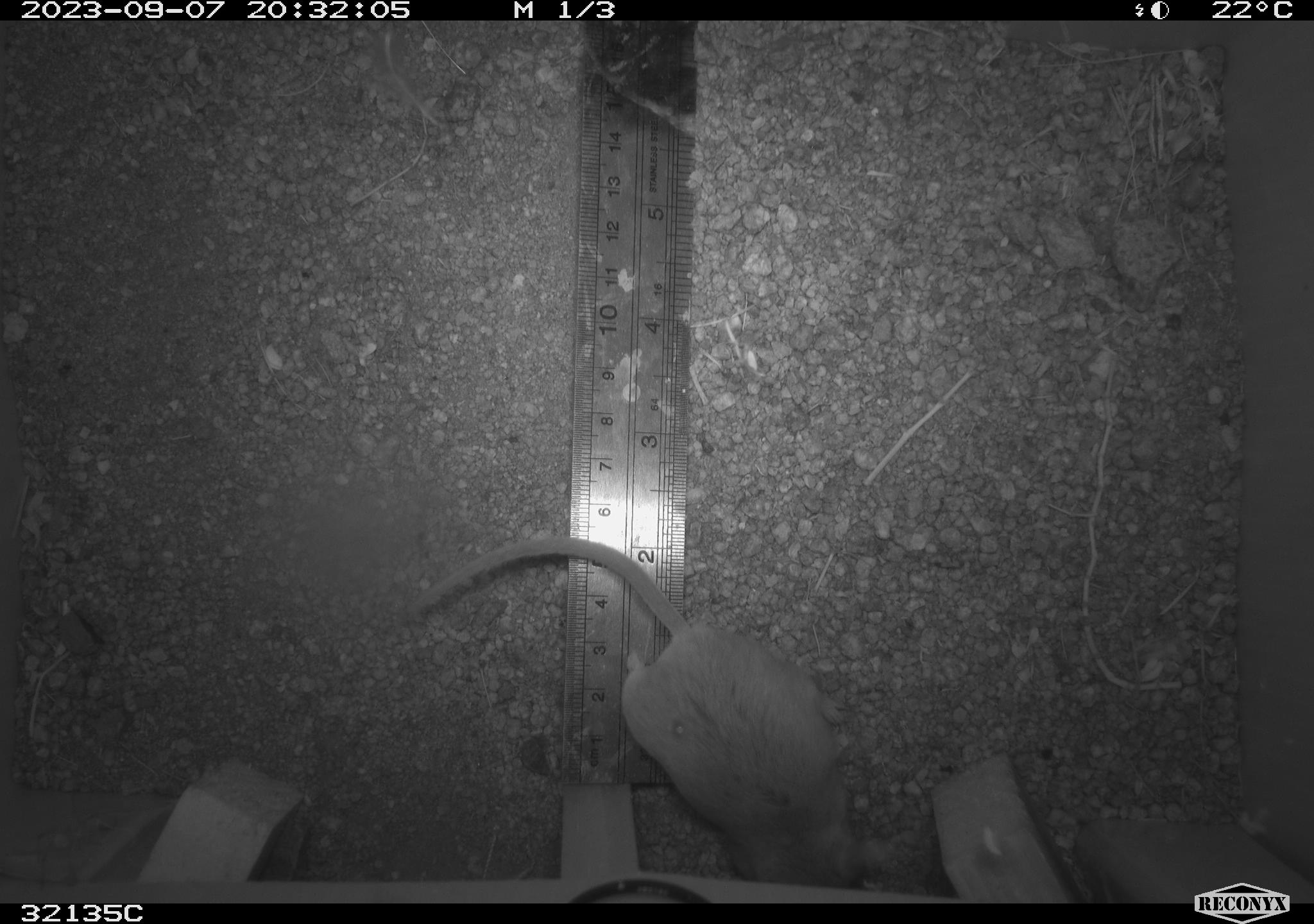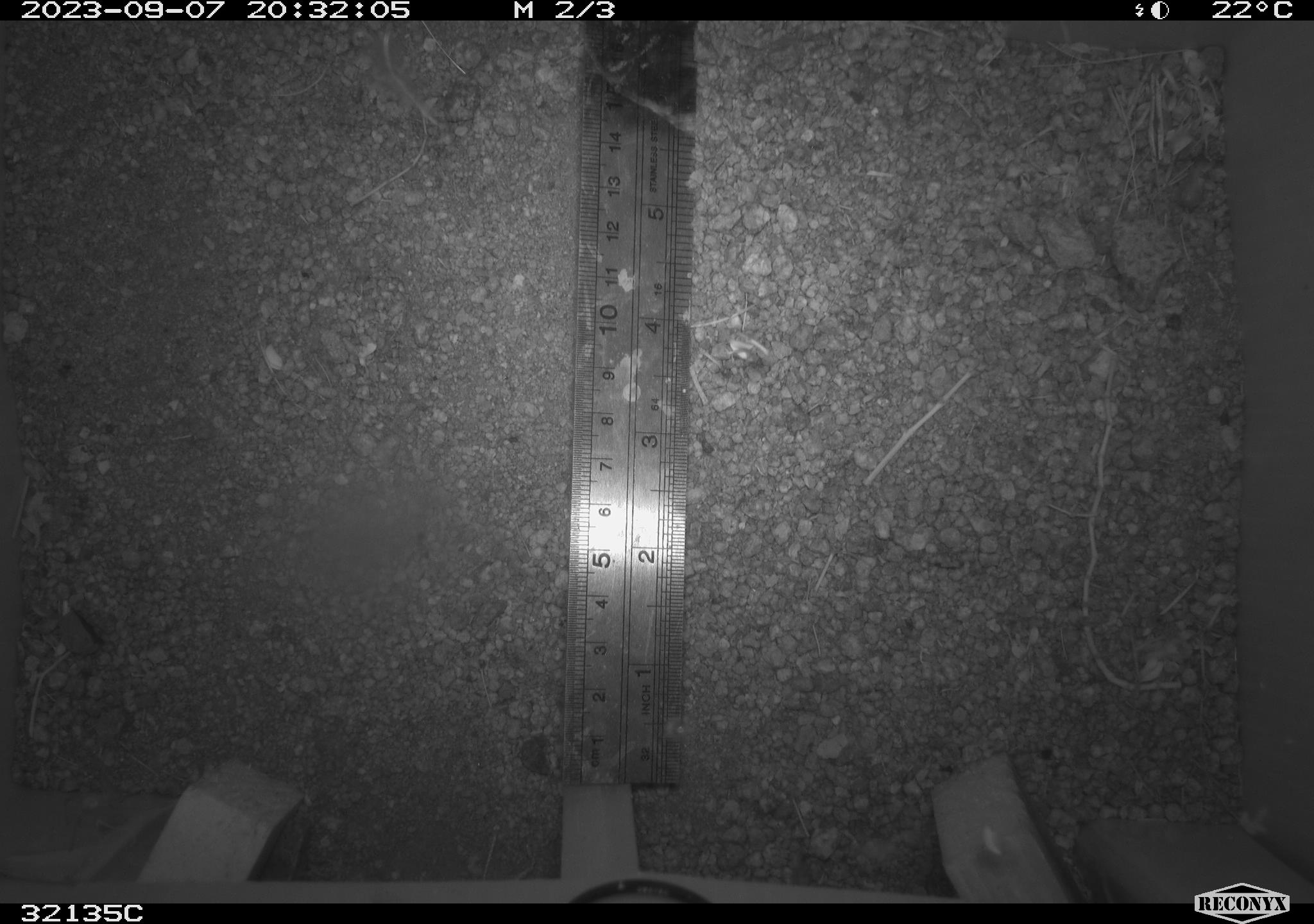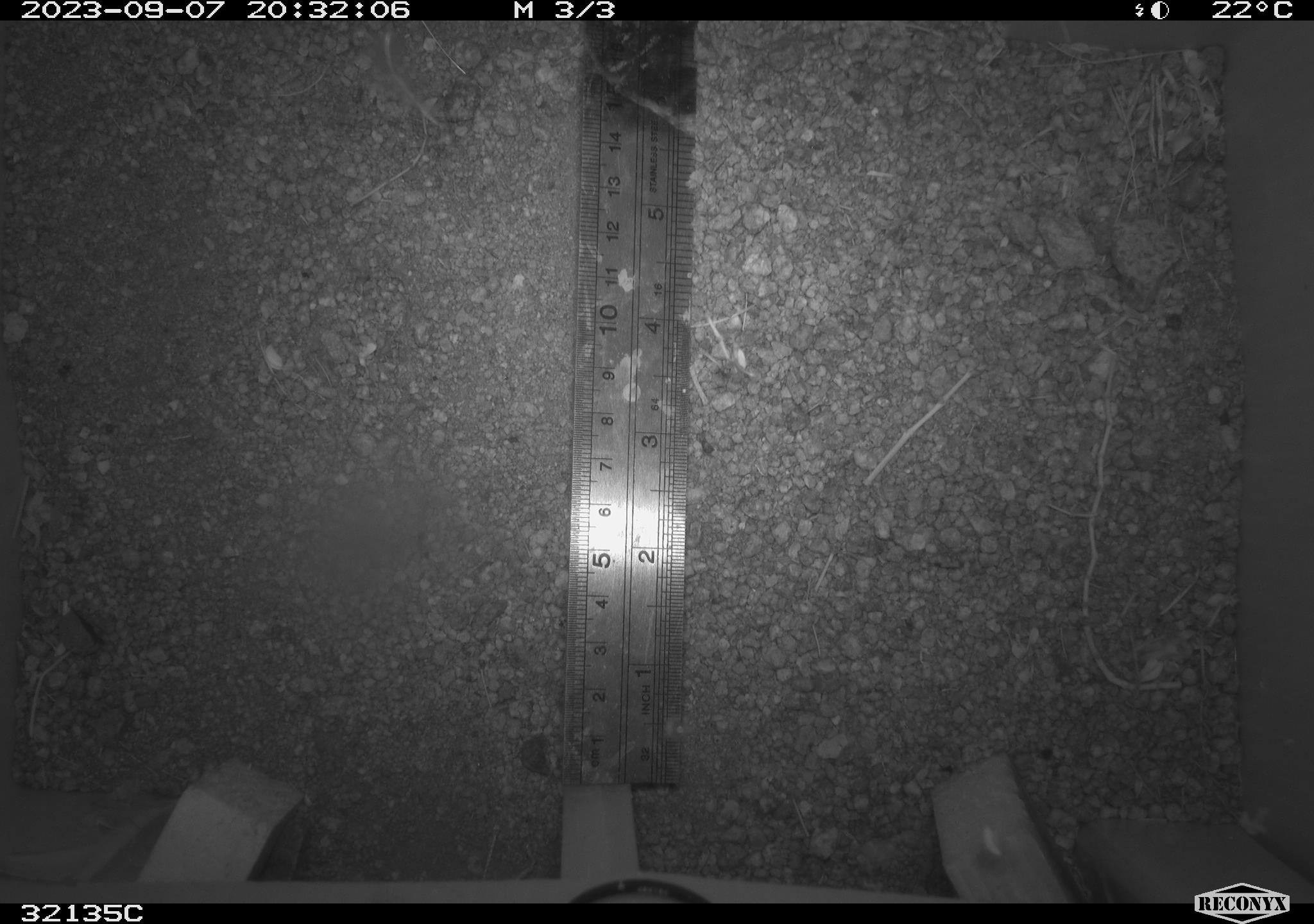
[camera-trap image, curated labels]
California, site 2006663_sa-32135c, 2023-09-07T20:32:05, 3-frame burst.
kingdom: Animalia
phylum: Chordata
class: Mammalia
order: Rodentia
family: Cricetidae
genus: Peromyscus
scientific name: Peromyscus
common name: deer mice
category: peromyscus species